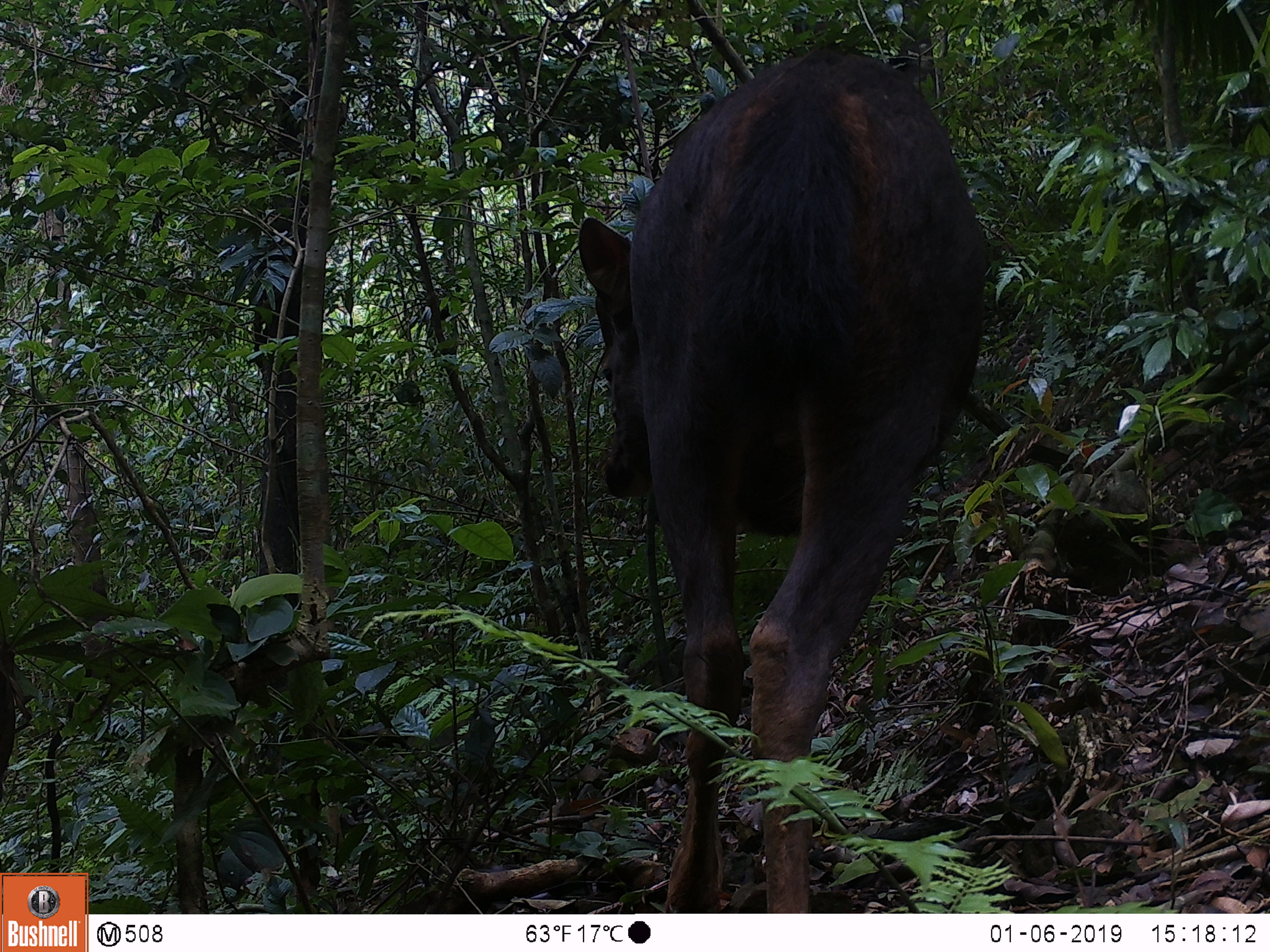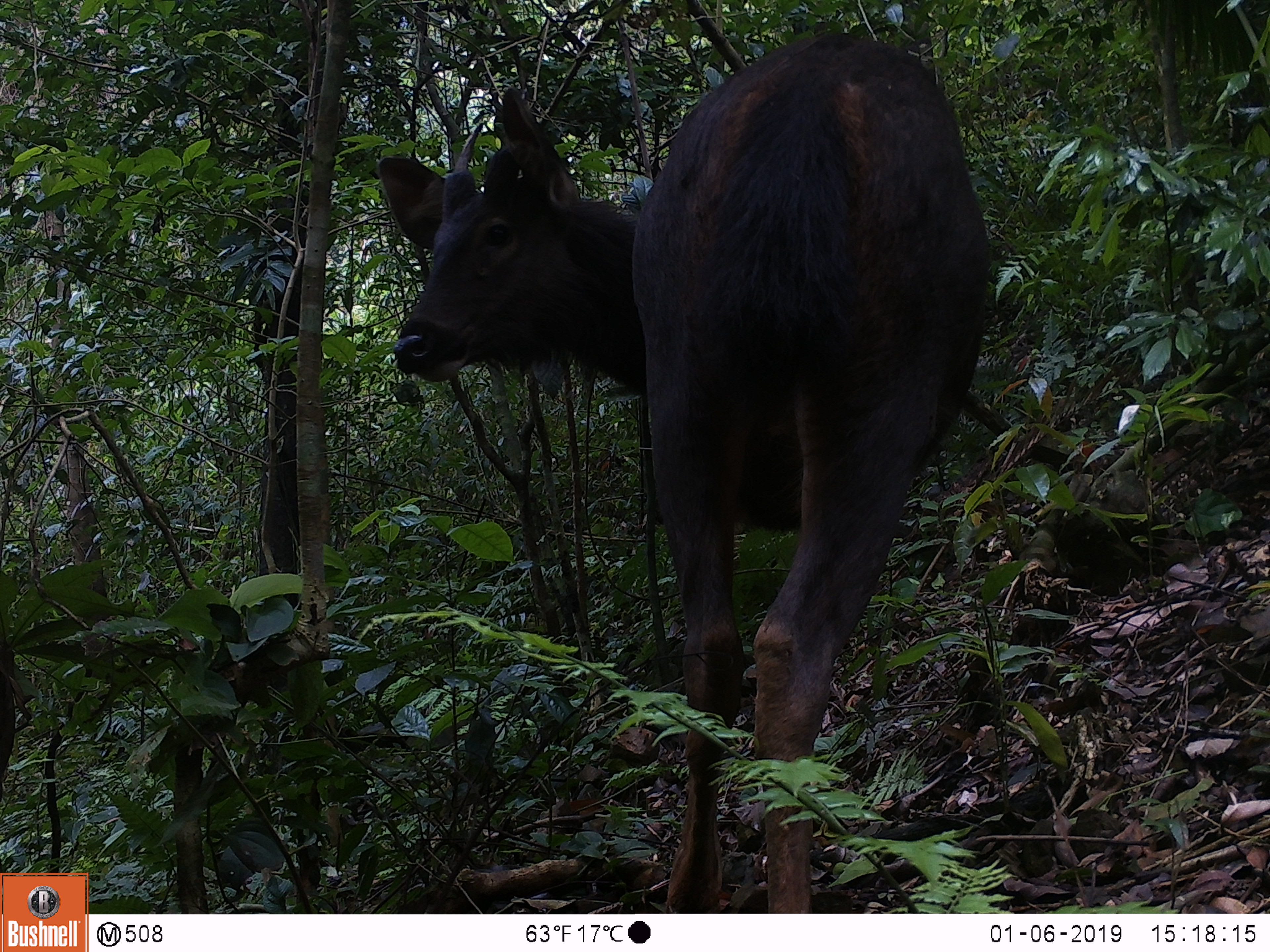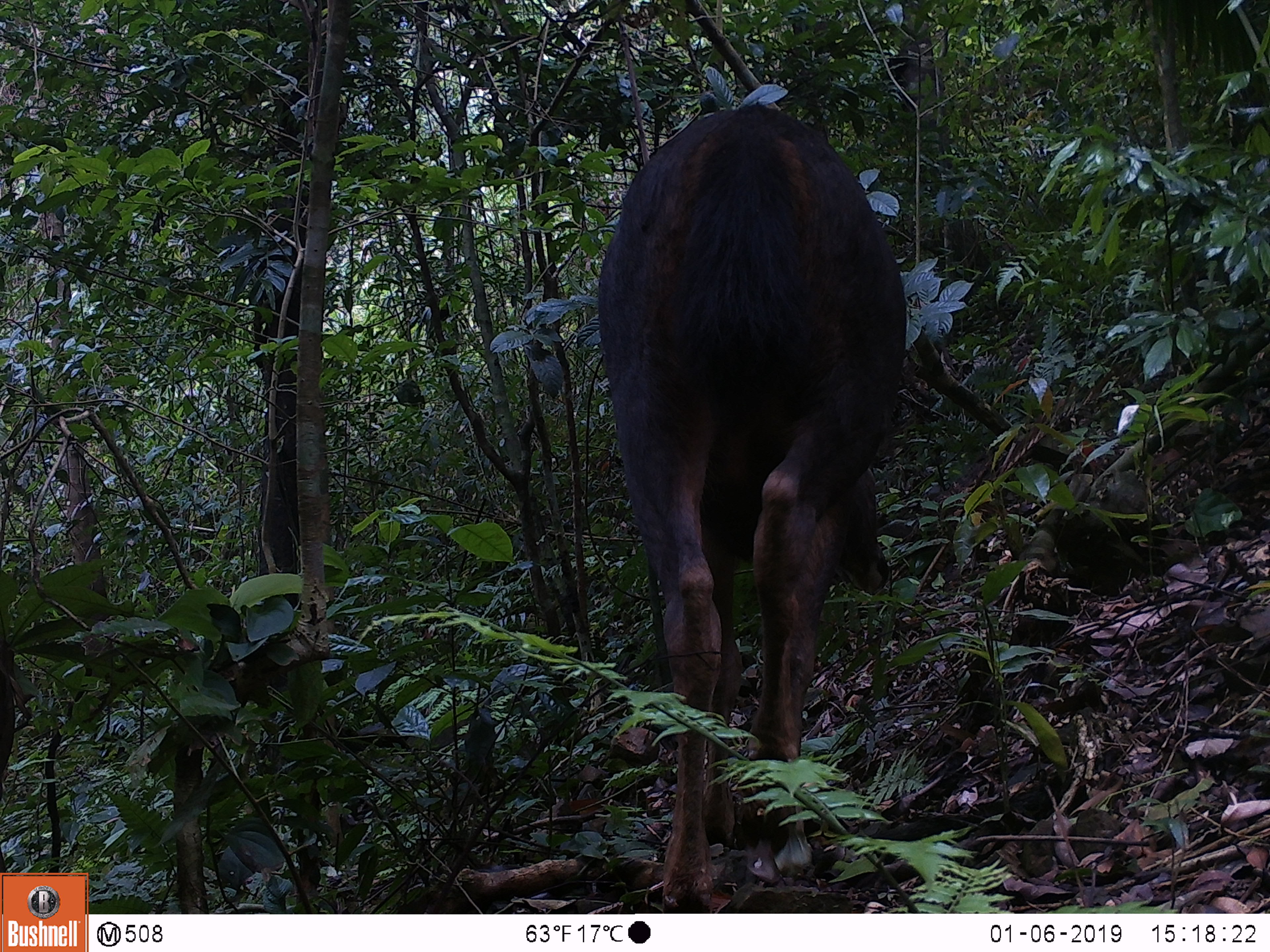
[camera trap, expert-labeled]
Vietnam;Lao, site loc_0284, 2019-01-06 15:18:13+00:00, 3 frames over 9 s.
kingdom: Animalia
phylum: Chordata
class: Mammalia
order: Artiodactyla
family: Cervidae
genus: Rusa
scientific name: Rusa unicolor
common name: sambar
Sambar (Rusa unicolor). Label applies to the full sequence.